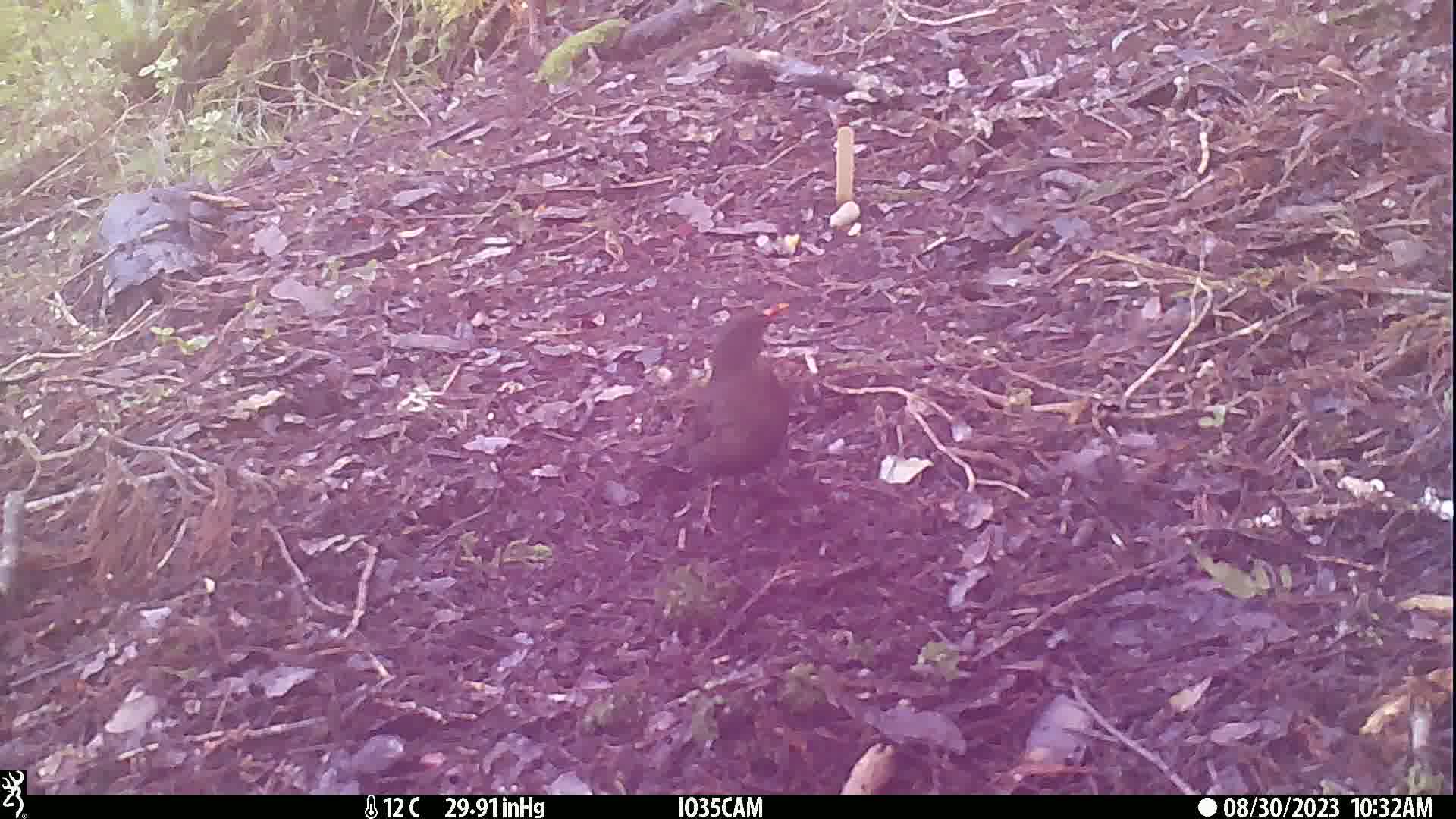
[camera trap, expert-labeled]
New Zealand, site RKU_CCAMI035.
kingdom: Animalia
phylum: Chordata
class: Aves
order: Passeriformes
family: Turdidae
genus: Turdus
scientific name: Turdus merula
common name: eurasian blackbird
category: blackbird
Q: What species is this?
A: Blackbird (eurasian blackbird) (Turdus merula).